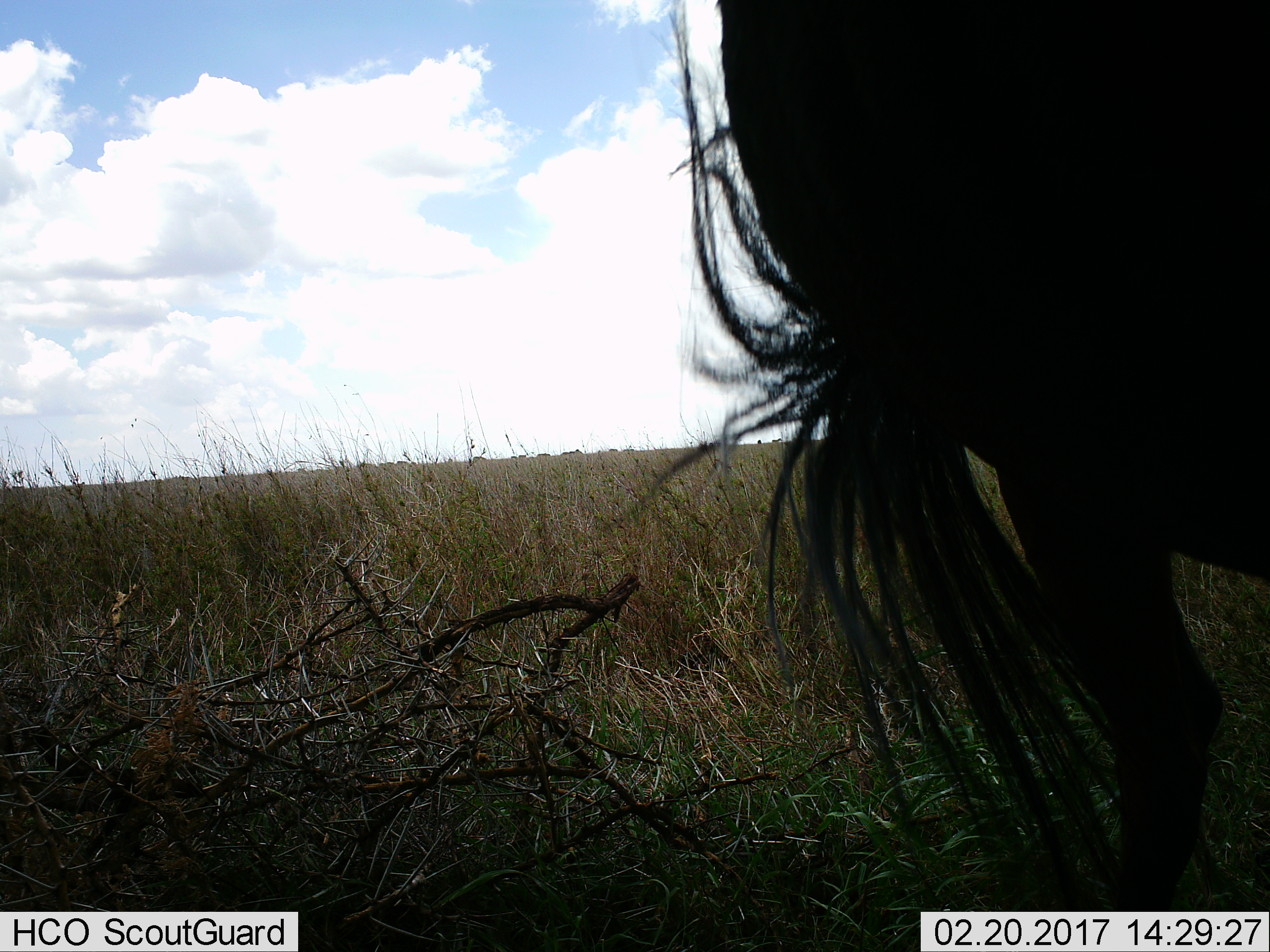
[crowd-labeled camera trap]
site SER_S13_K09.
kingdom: Animalia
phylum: Chordata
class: Mammalia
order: Artiodactyla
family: Bovidae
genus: Connochaetes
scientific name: Connochaetes taurinus taurinus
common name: blue wildebeest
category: wildebeestblue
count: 1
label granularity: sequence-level